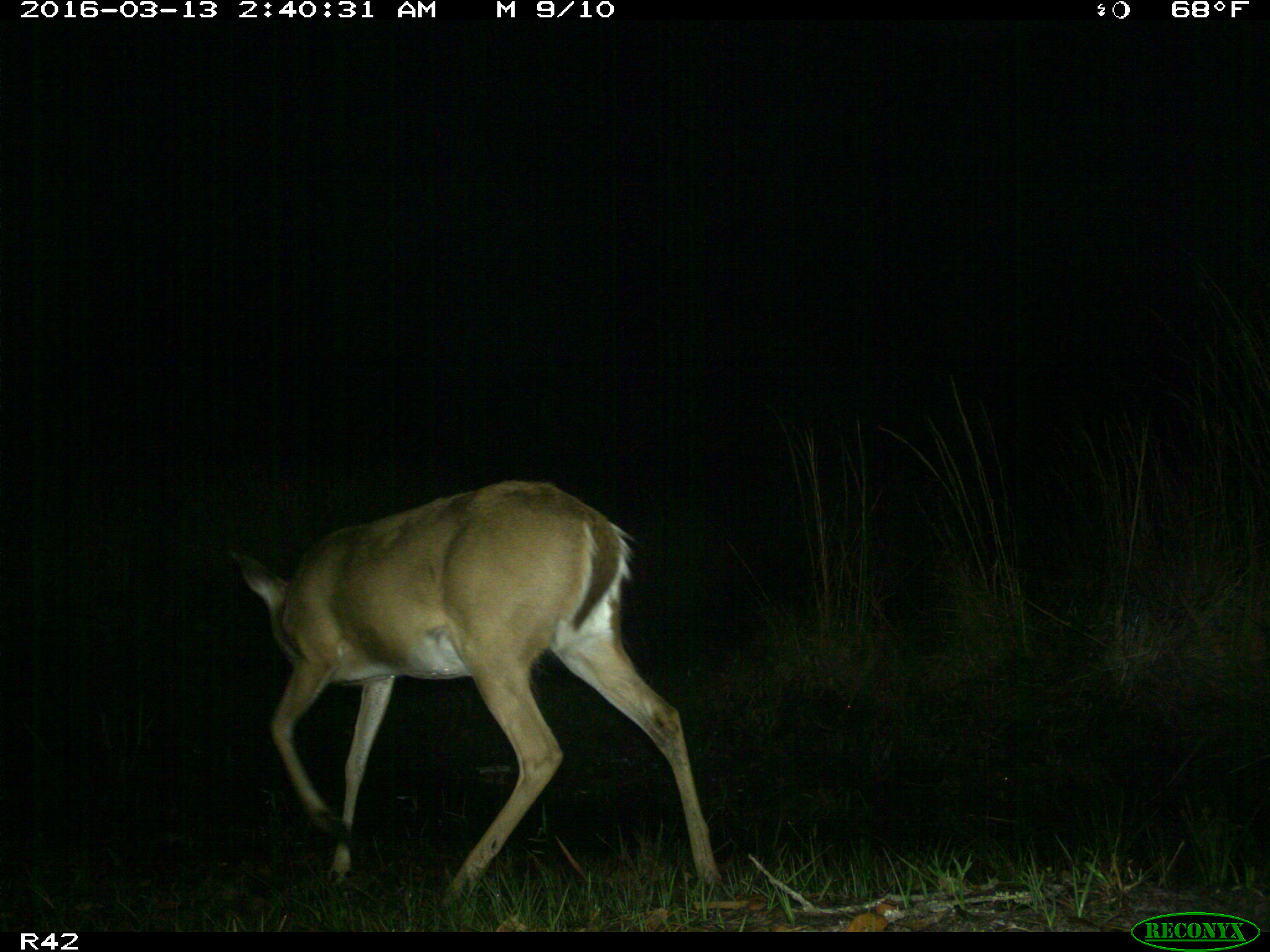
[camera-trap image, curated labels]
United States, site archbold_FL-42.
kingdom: Animalia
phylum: Chordata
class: Mammalia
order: Artiodactyla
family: Cervidae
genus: Odocoileus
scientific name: Odocoileus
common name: deer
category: unidentified deer